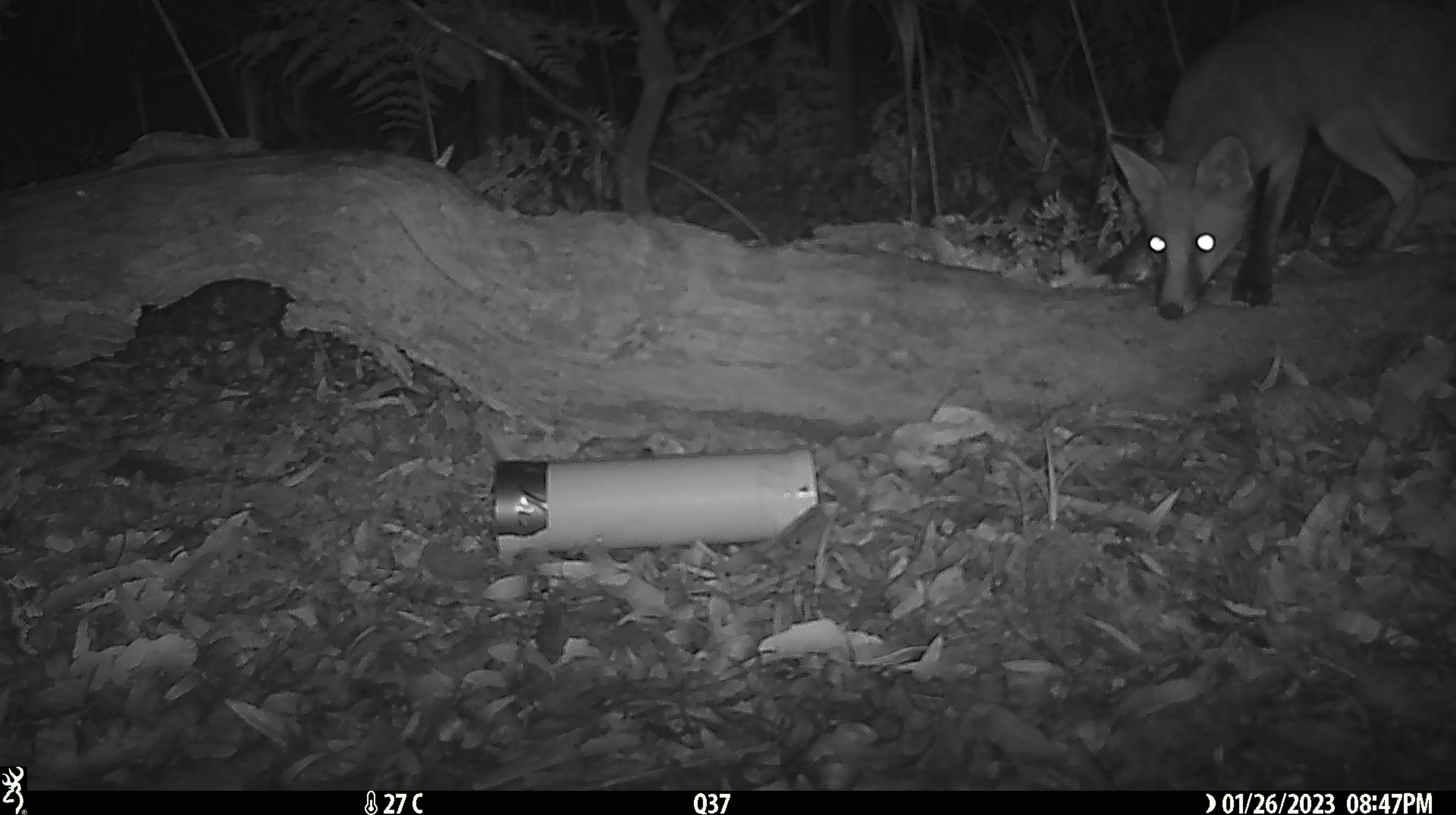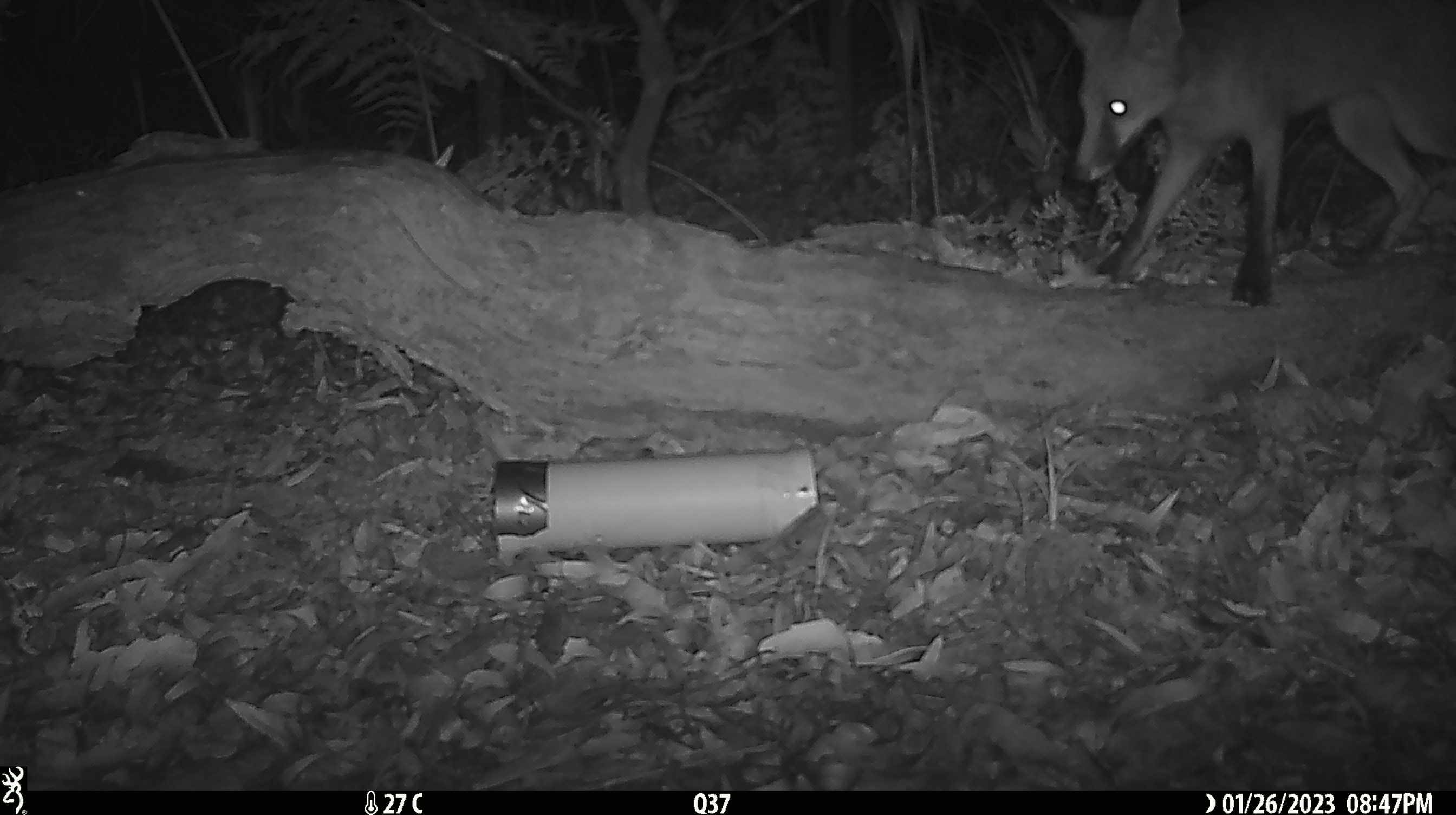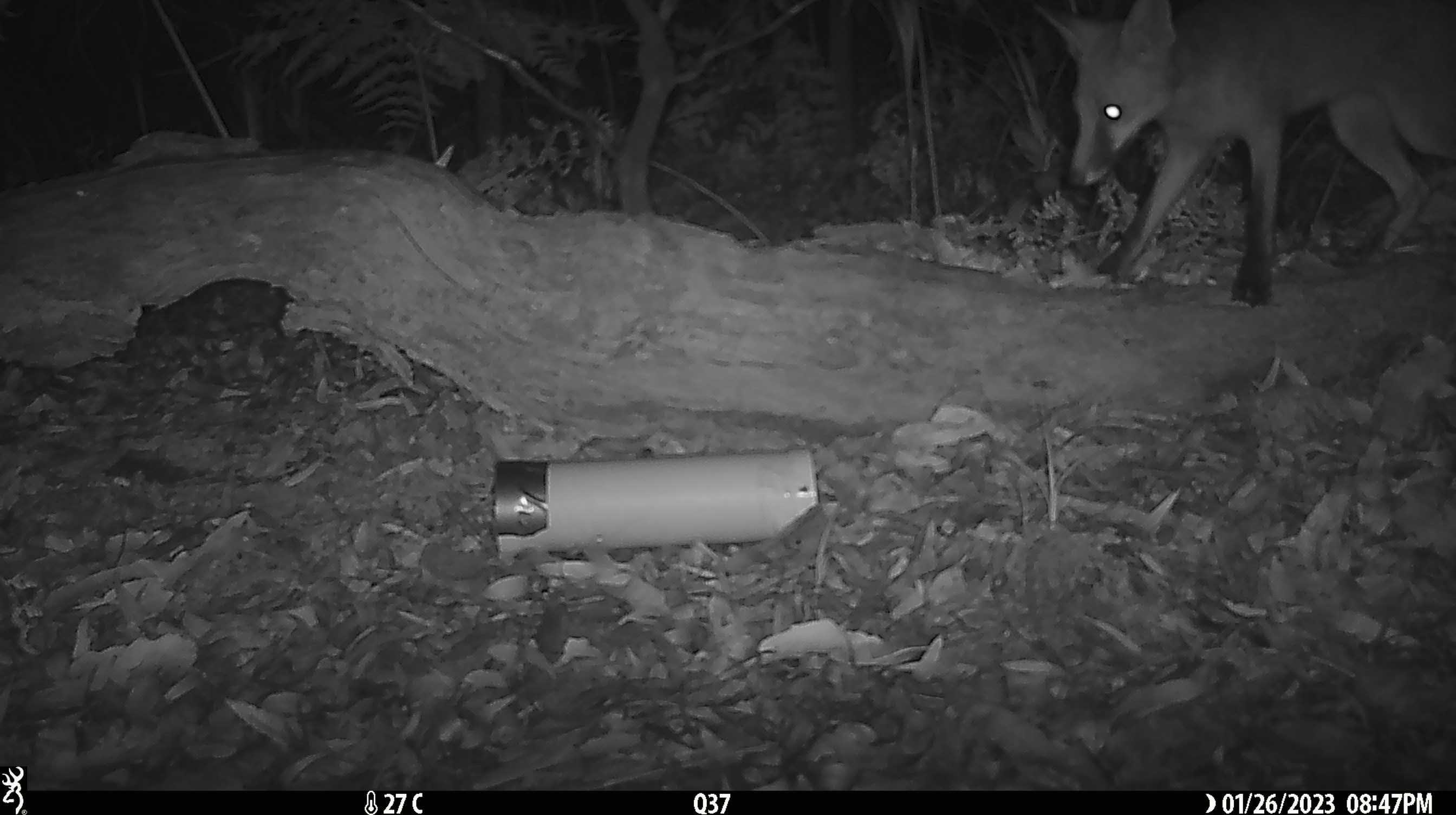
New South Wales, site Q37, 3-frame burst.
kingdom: Animalia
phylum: Chordata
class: Mammalia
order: Carnivora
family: Canidae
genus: Vulpes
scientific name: Vulpes vulpes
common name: red fox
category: fox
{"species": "fox (red fox) (Vulpes vulpes)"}